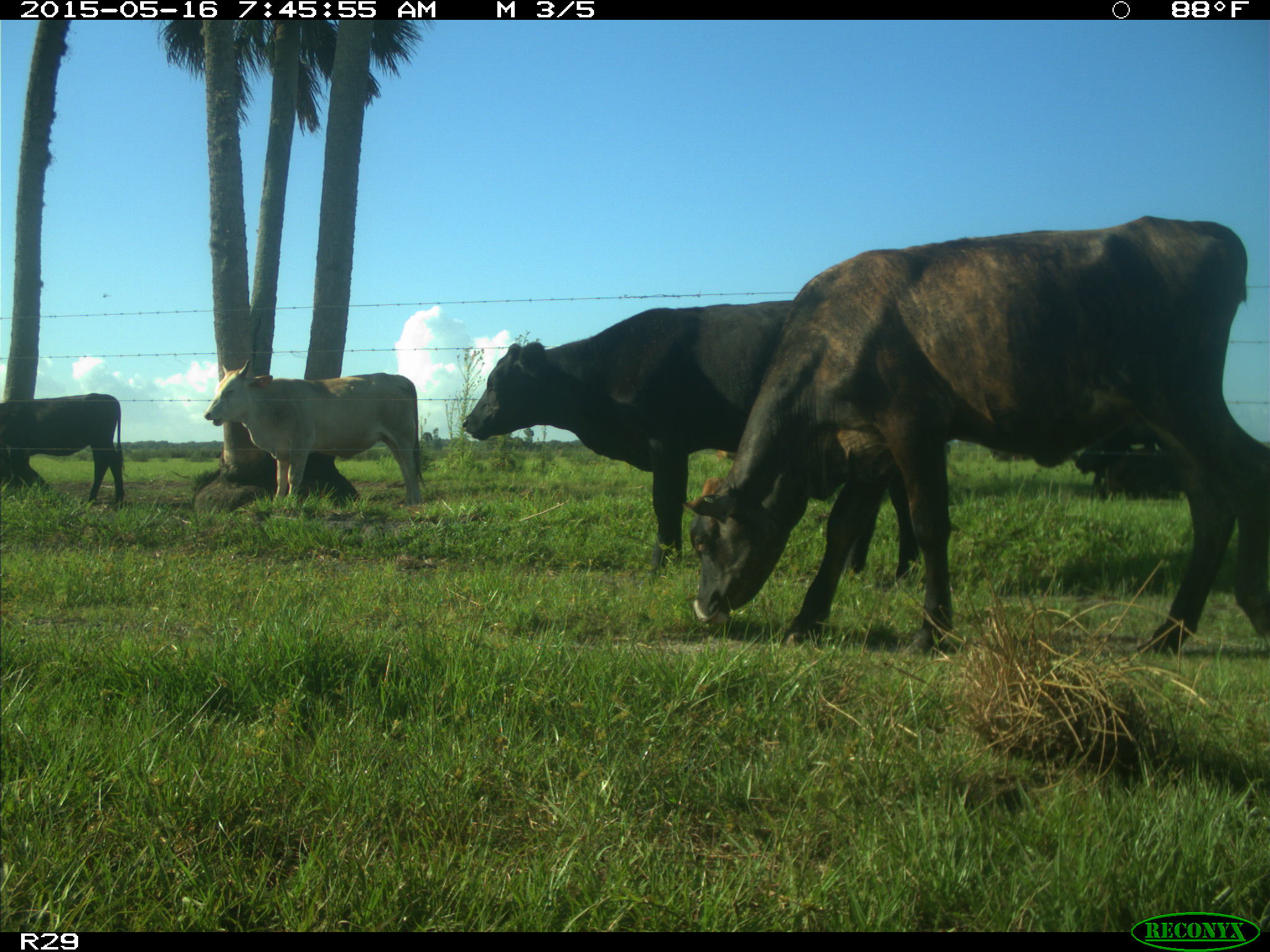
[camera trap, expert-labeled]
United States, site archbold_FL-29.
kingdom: Animalia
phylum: Chordata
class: Mammalia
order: Artiodactyla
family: Bovidae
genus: Bos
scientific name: Bos taurus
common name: domestic cow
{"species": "Bos taurus (domestic cow)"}